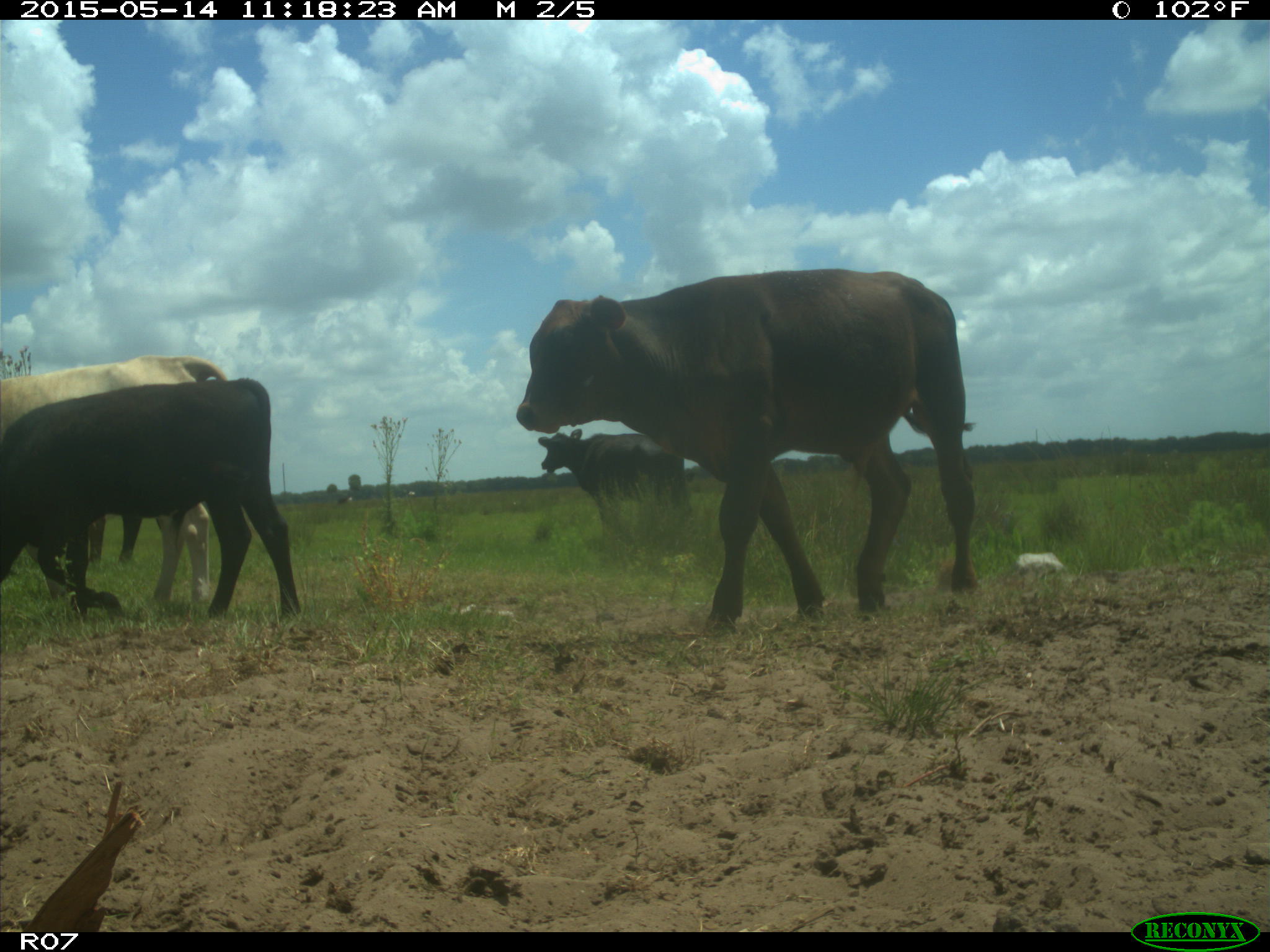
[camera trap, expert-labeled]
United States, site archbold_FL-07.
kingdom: Animalia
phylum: Chordata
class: Mammalia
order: Artiodactyla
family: Bovidae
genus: Bos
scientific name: Bos taurus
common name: domestic cow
Bos taurus (domestic cow).